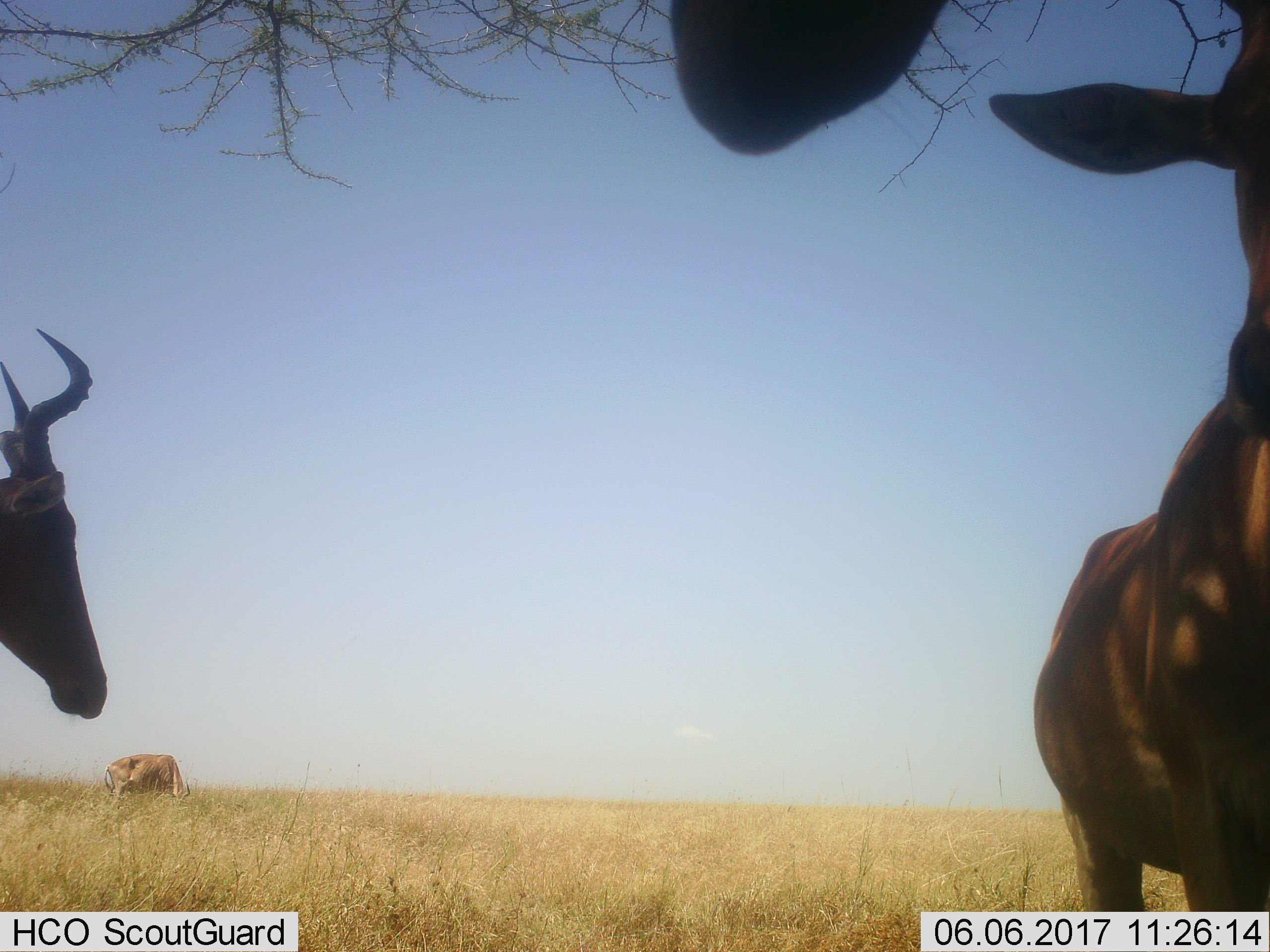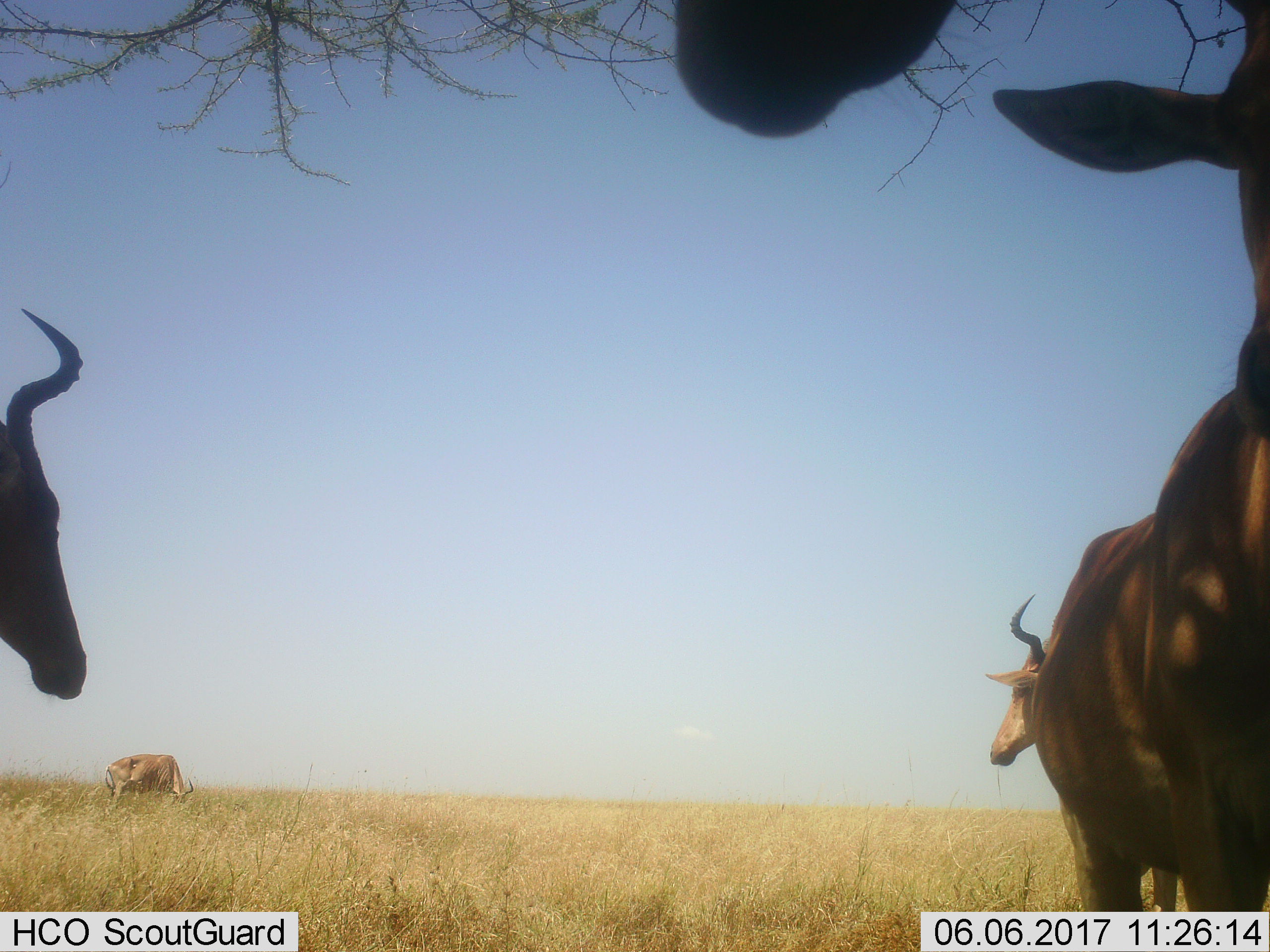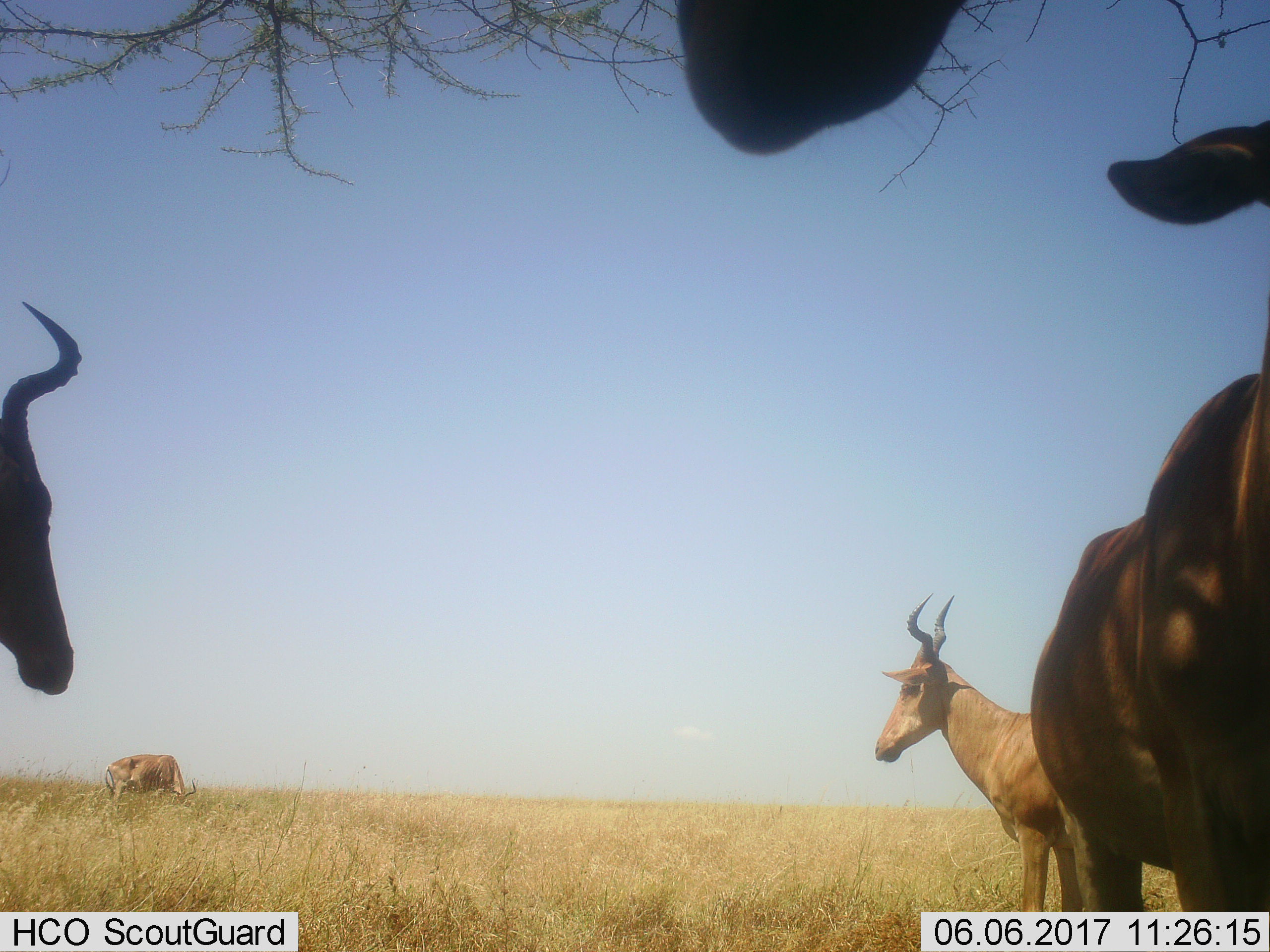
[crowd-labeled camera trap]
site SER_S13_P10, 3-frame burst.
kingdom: Animalia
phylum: Chordata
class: Mammalia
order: Artiodactyla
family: Bovidae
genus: Alcelaphus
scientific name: Alcelaphus buselaphus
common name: hartebeest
Hartebeest (Alcelaphus buselaphus), count 4. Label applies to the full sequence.